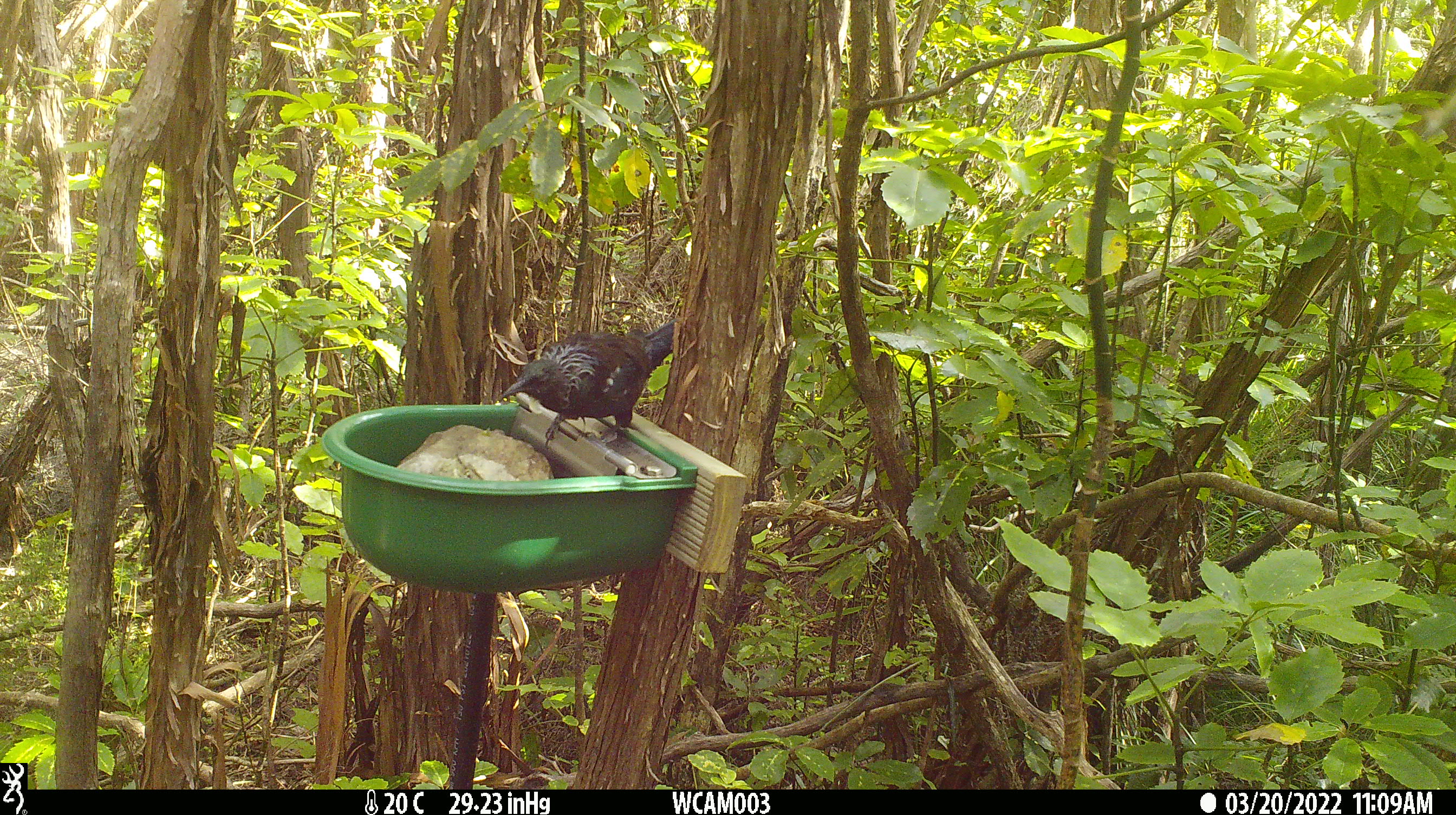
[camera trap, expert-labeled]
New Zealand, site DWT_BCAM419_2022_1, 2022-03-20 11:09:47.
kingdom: Animalia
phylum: Chordata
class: Aves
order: Passeriformes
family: Meliphagidae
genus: Prosthemadera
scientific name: Prosthemadera novaeseelandiae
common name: tui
Tui (Prosthemadera novaeseelandiae).